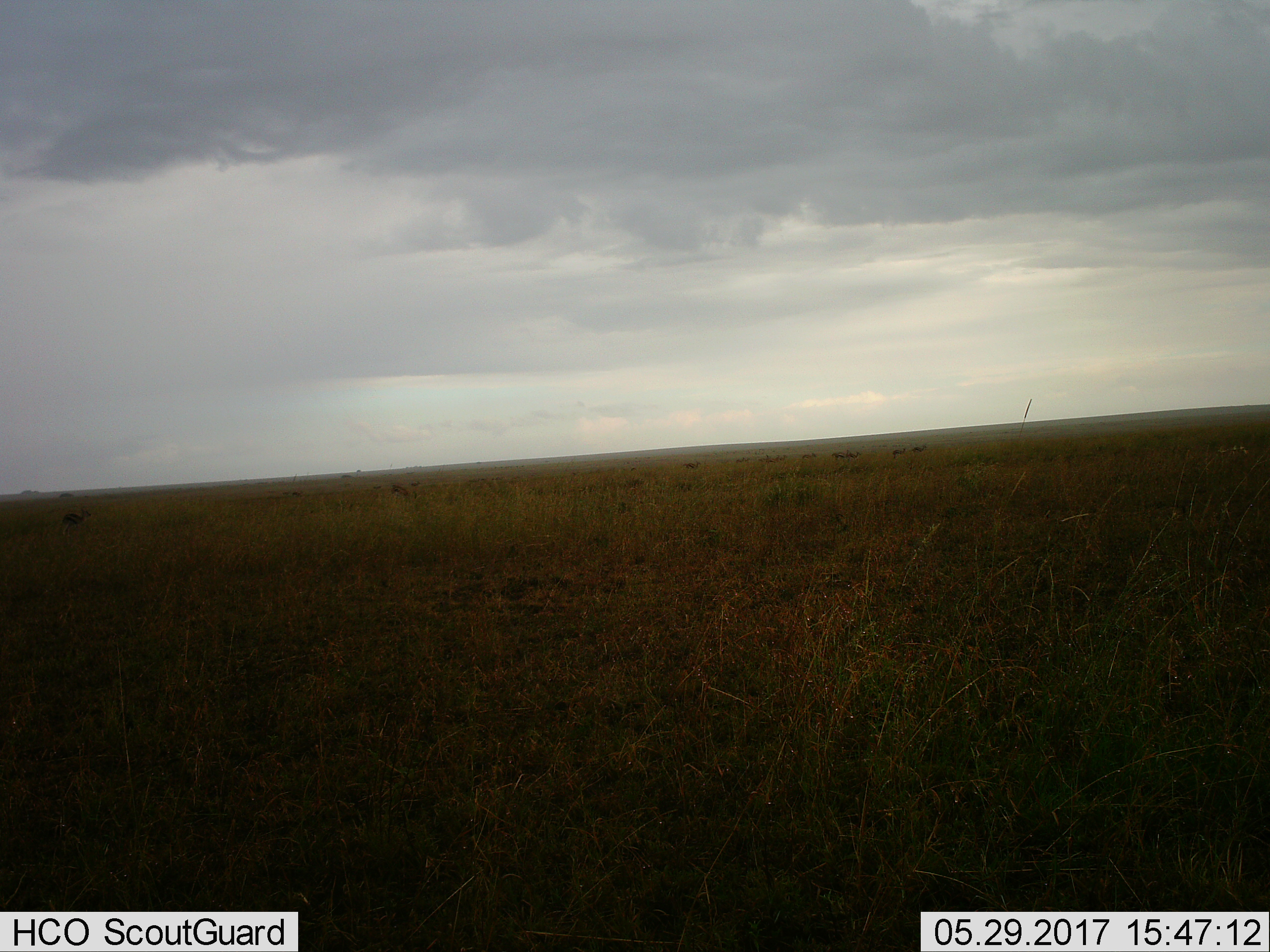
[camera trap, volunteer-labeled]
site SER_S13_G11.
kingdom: Animalia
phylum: Chordata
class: Mammalia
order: Artiodactyla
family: Bovidae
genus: Eudorcas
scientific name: Eudorcas thomsonii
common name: thomson's gazelle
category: gazellethomsons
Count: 11-50.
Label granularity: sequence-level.